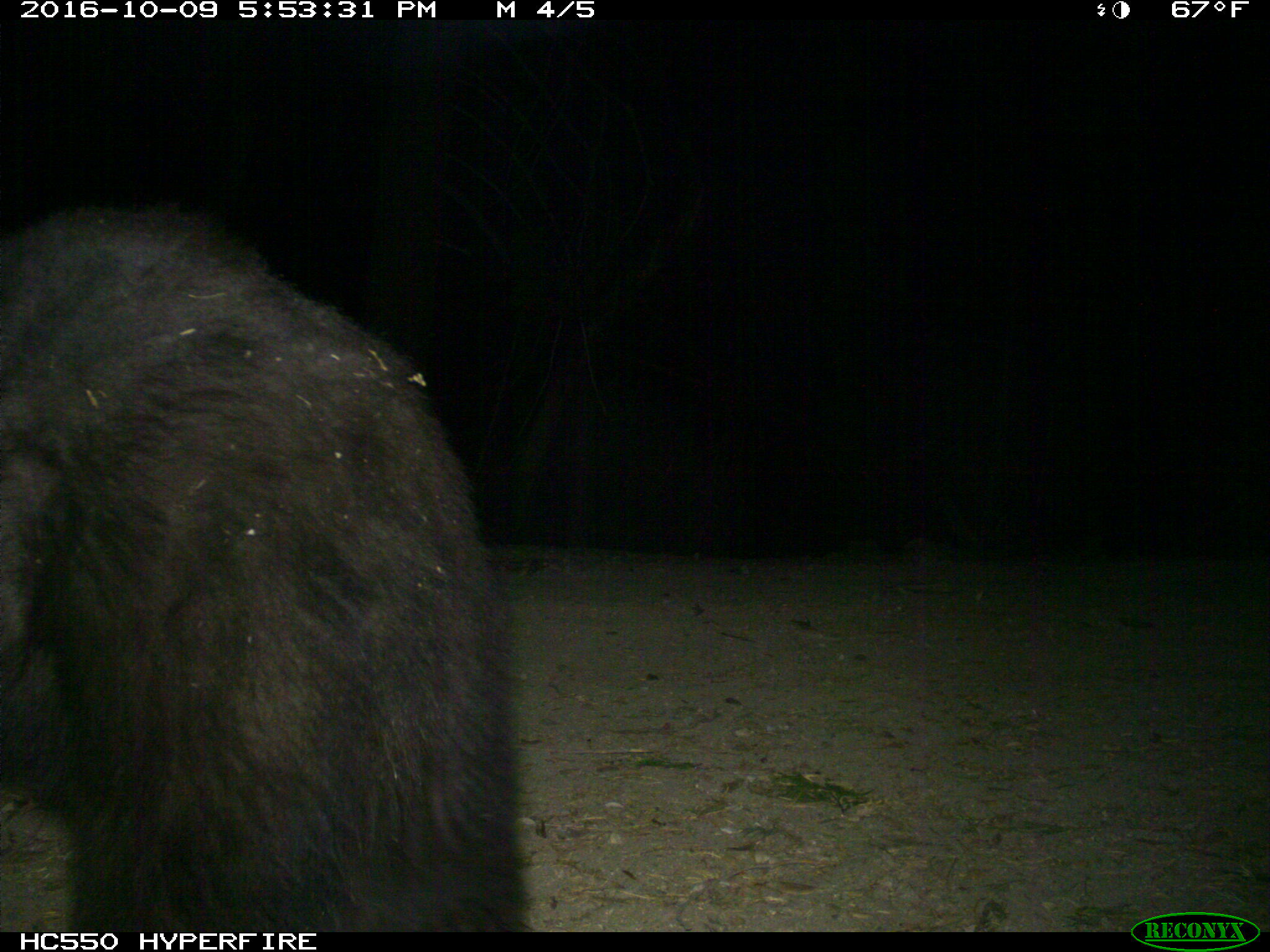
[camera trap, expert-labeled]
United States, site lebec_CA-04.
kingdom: Animalia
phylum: Chordata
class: Mammalia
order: Carnivora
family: Ursidae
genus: Ursus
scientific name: Ursus americanus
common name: american black bear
Ursus americanus (american black bear).